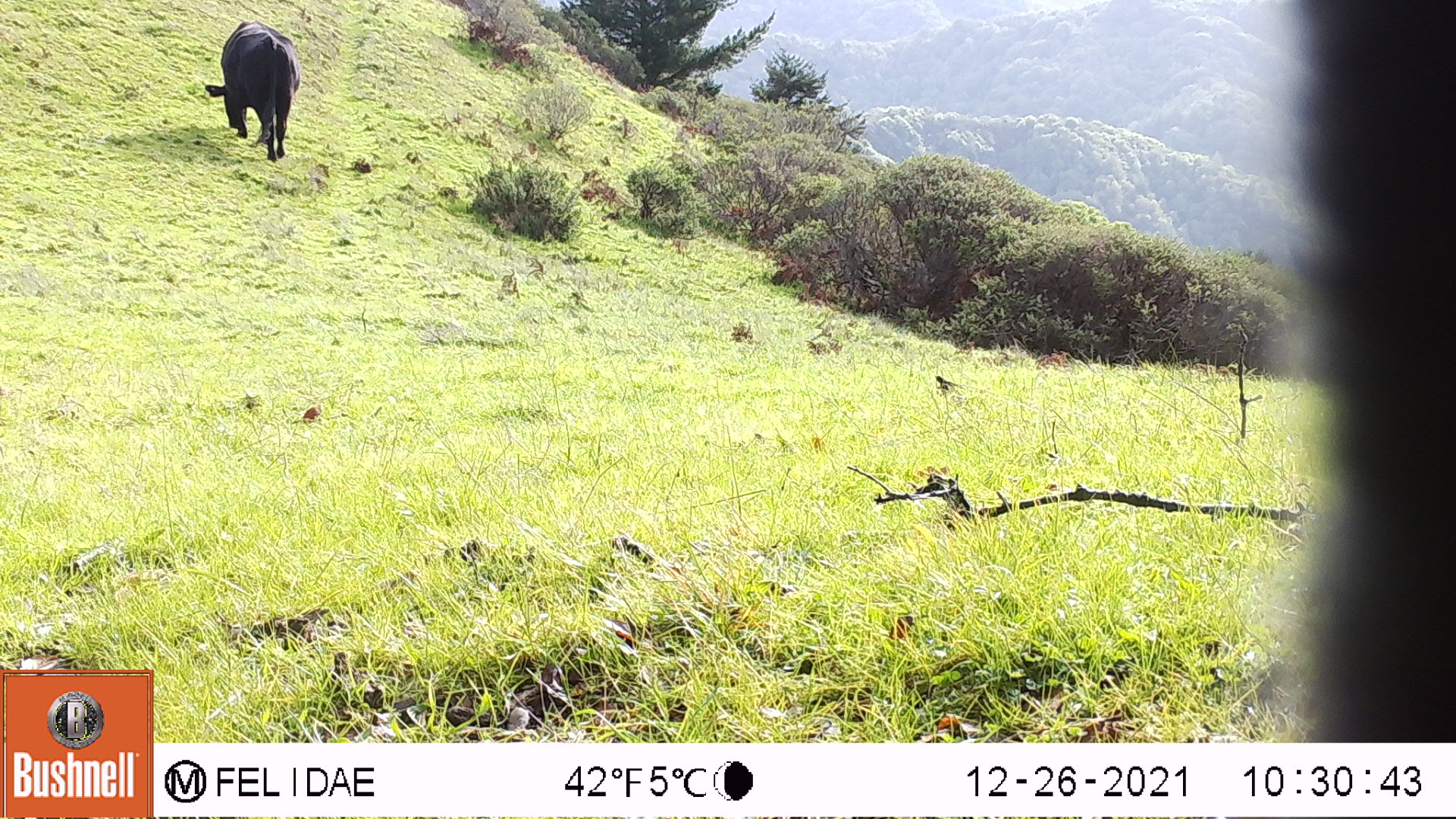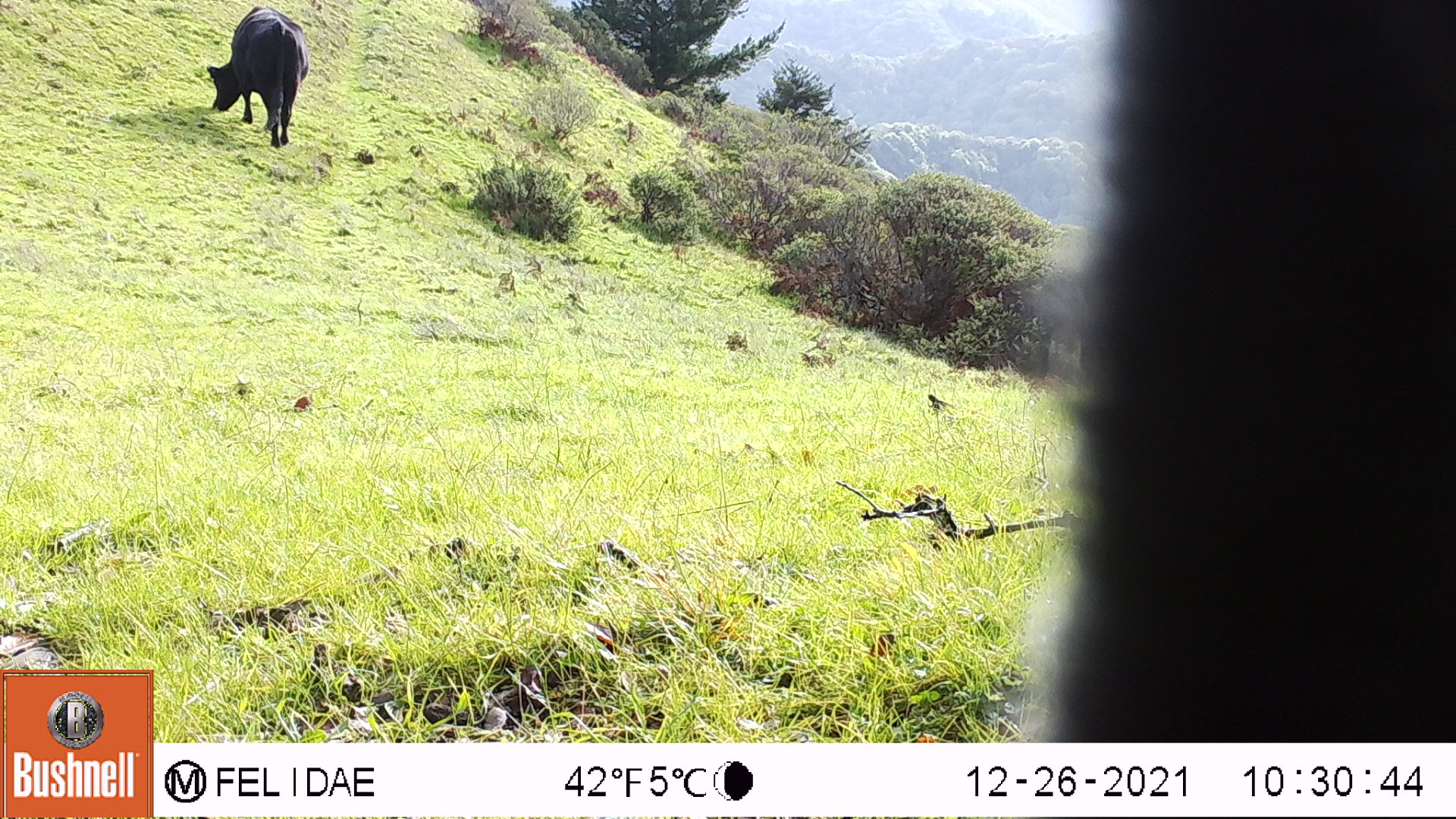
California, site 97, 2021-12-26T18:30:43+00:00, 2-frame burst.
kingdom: Animalia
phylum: Chordata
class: Mammalia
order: Artiodactyla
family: Bovidae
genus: Bos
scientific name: Bos taurus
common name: domestic cattle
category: cattle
Cattle (domestic cattle) (Bos taurus).